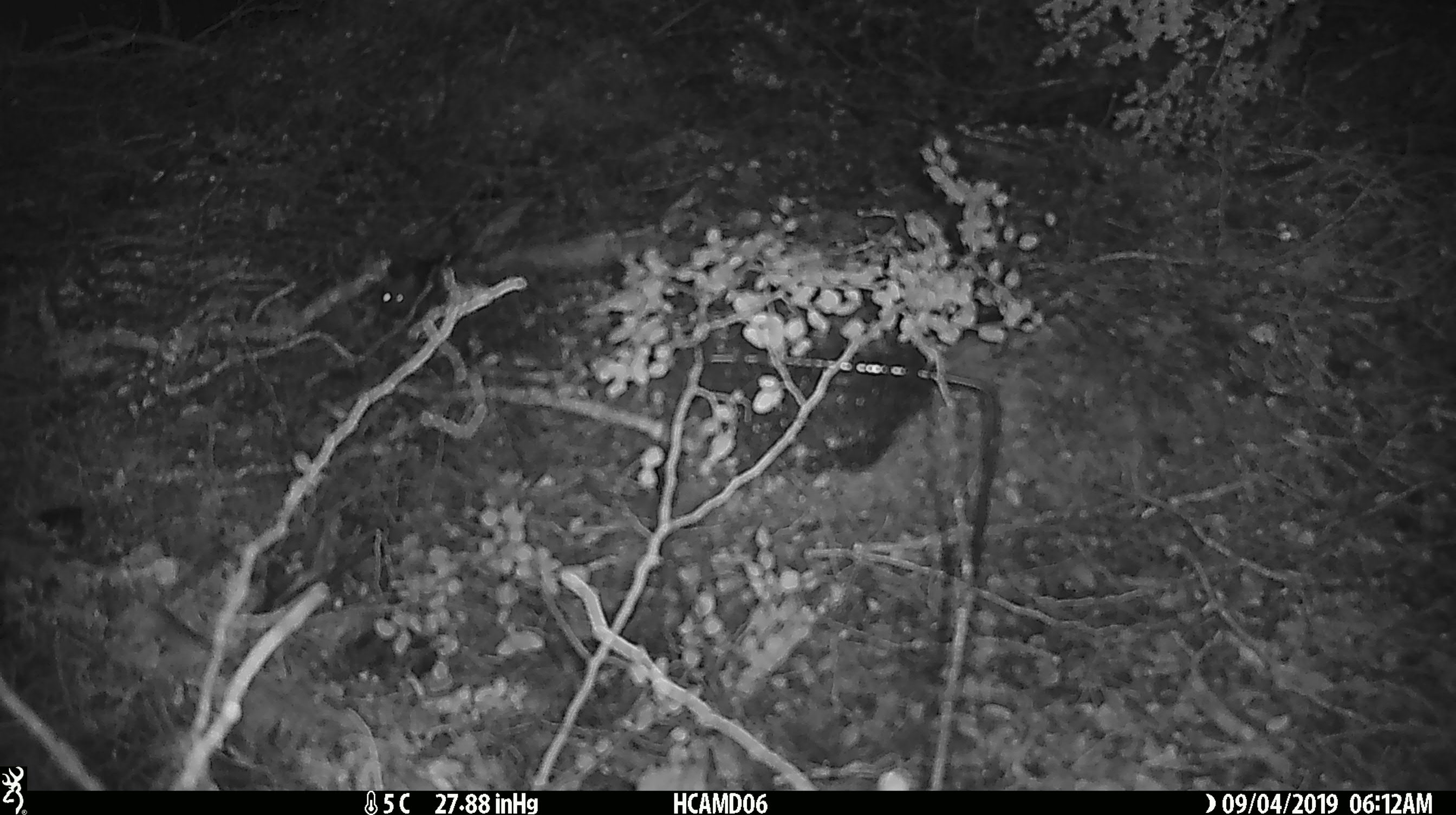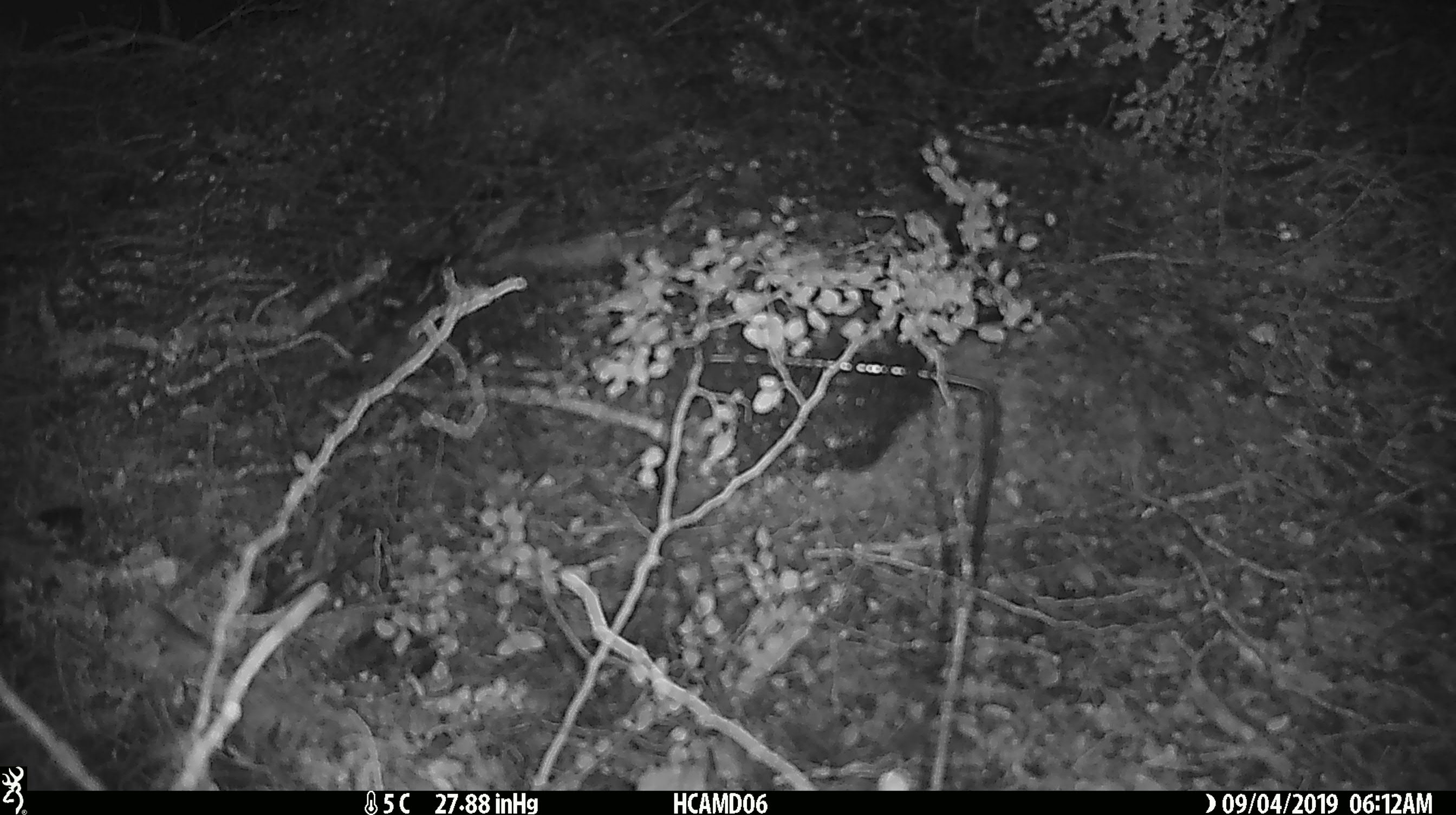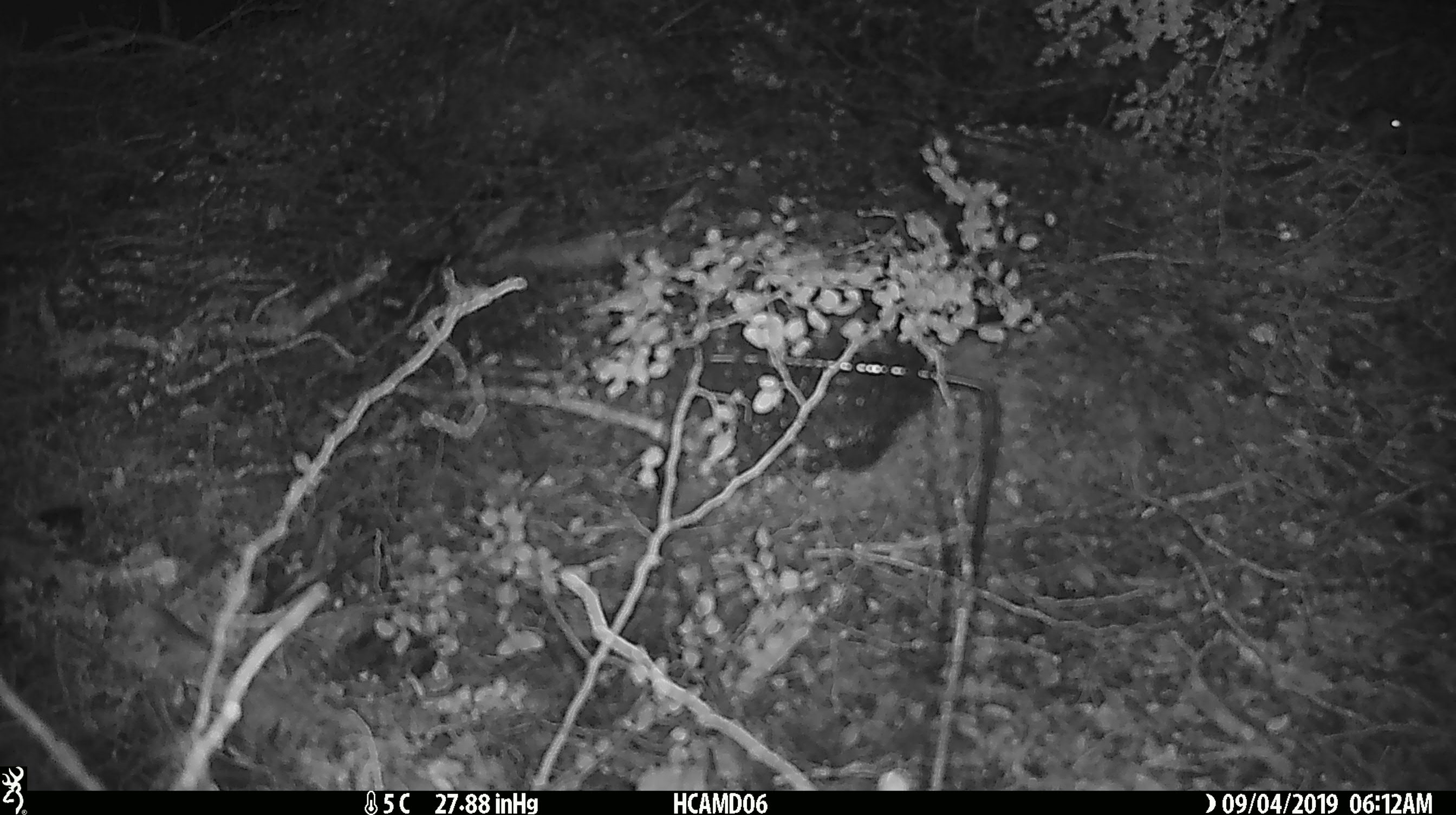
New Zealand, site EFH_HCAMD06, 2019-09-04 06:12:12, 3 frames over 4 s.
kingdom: Animalia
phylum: Chordata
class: Mammalia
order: Rodentia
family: Muridae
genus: Mus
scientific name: Mus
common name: mouse